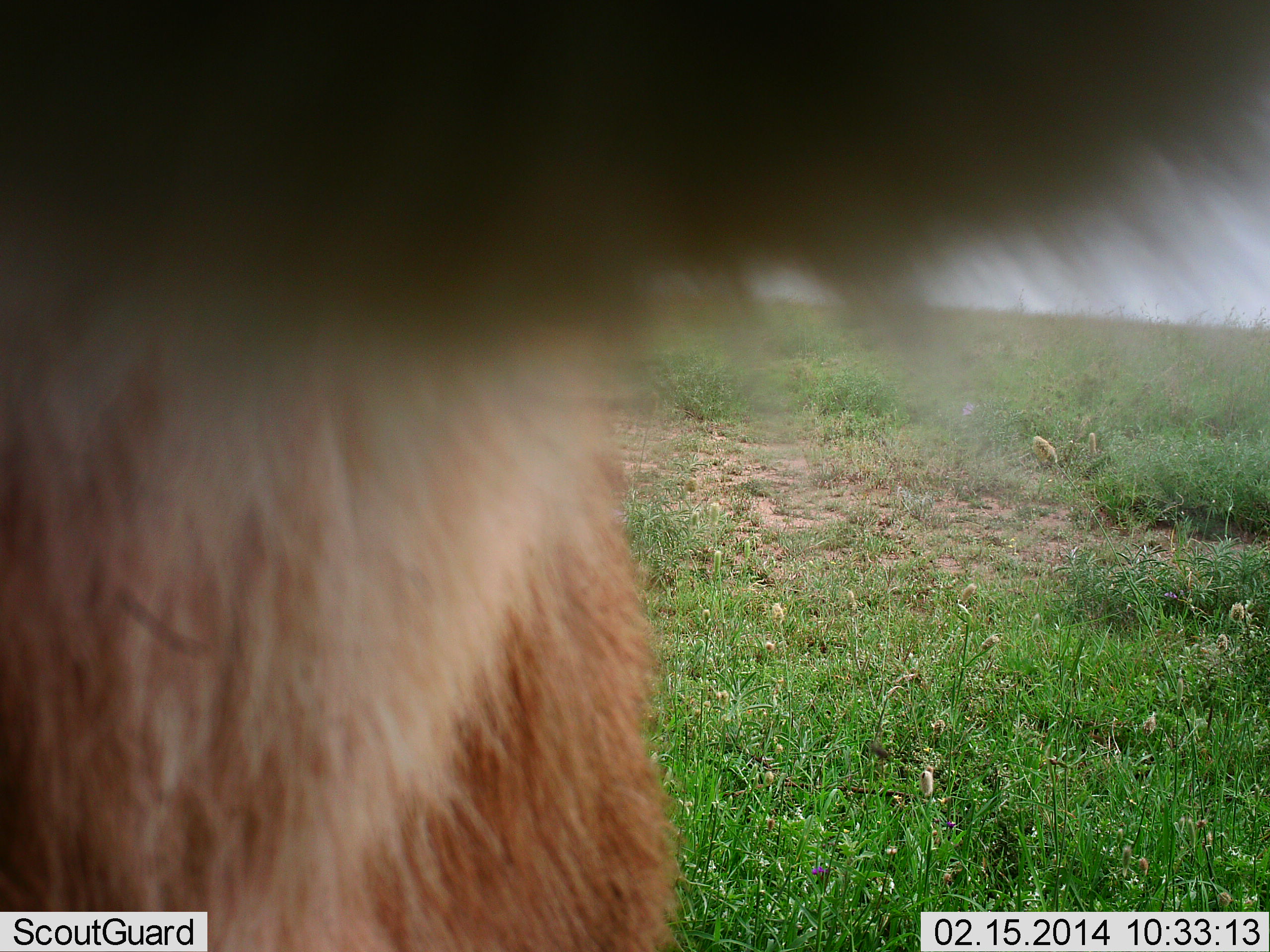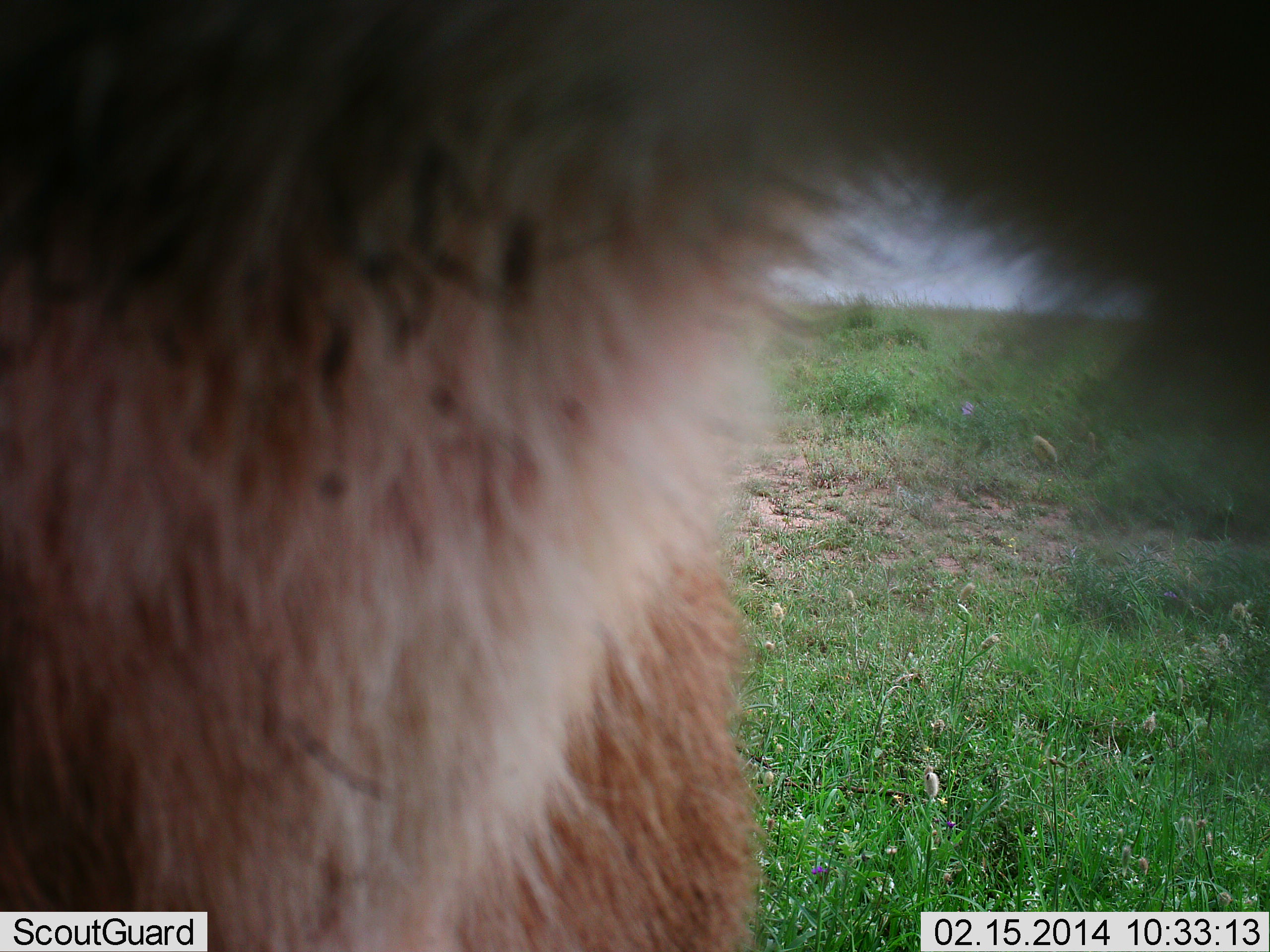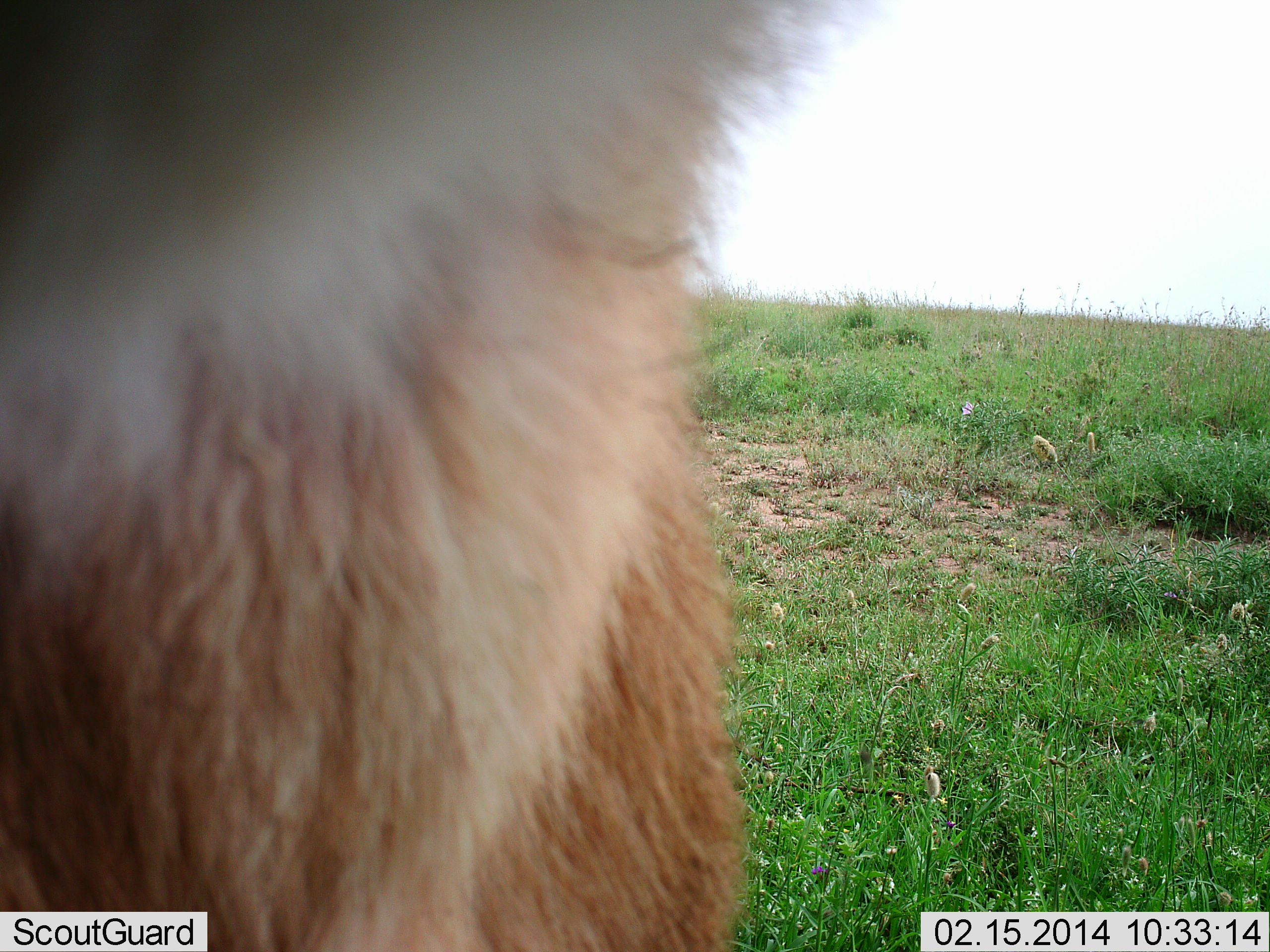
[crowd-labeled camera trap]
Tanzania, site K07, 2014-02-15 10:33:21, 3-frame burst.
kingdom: Animalia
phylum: Chordata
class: Mammalia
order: Carnivora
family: Felidae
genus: Panthera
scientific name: Panthera leo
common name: lion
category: lionfemale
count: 1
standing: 80%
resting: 0%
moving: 10%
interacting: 10%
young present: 0%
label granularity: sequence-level